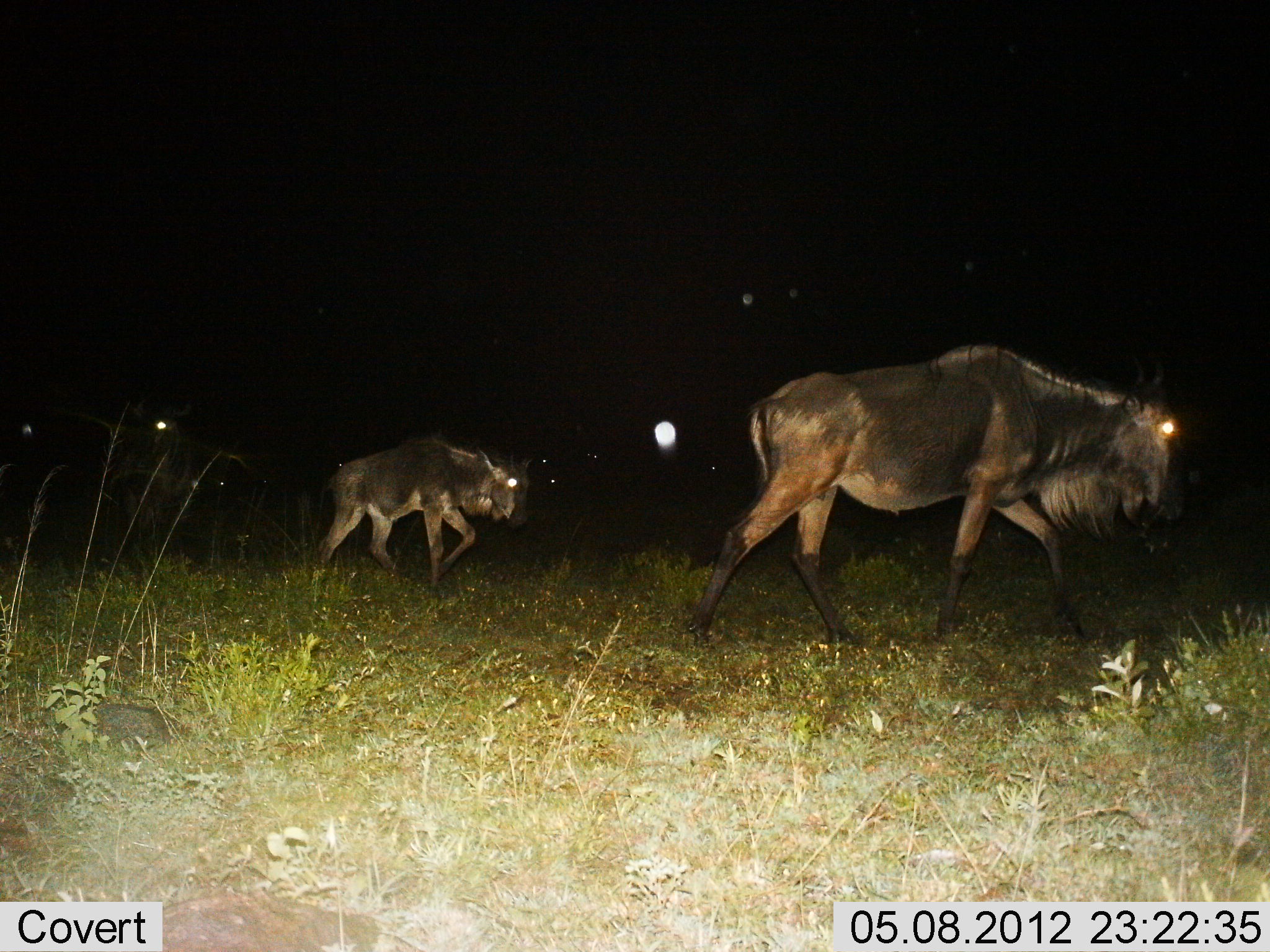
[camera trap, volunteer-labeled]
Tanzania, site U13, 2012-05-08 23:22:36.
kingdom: Animalia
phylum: Chordata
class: Mammalia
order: Artiodactyla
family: Bovidae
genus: Connochaetes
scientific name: Connochaetes taurinus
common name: blue wildebeest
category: wildebeest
Wildebeest (blue wildebeest) (Connochaetes taurinus), count 2. Behavior (volunteer vote fractions): standing 0%, resting 0%, moving 100%, interacting 0%. Young present (vote fraction): 0%. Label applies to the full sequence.